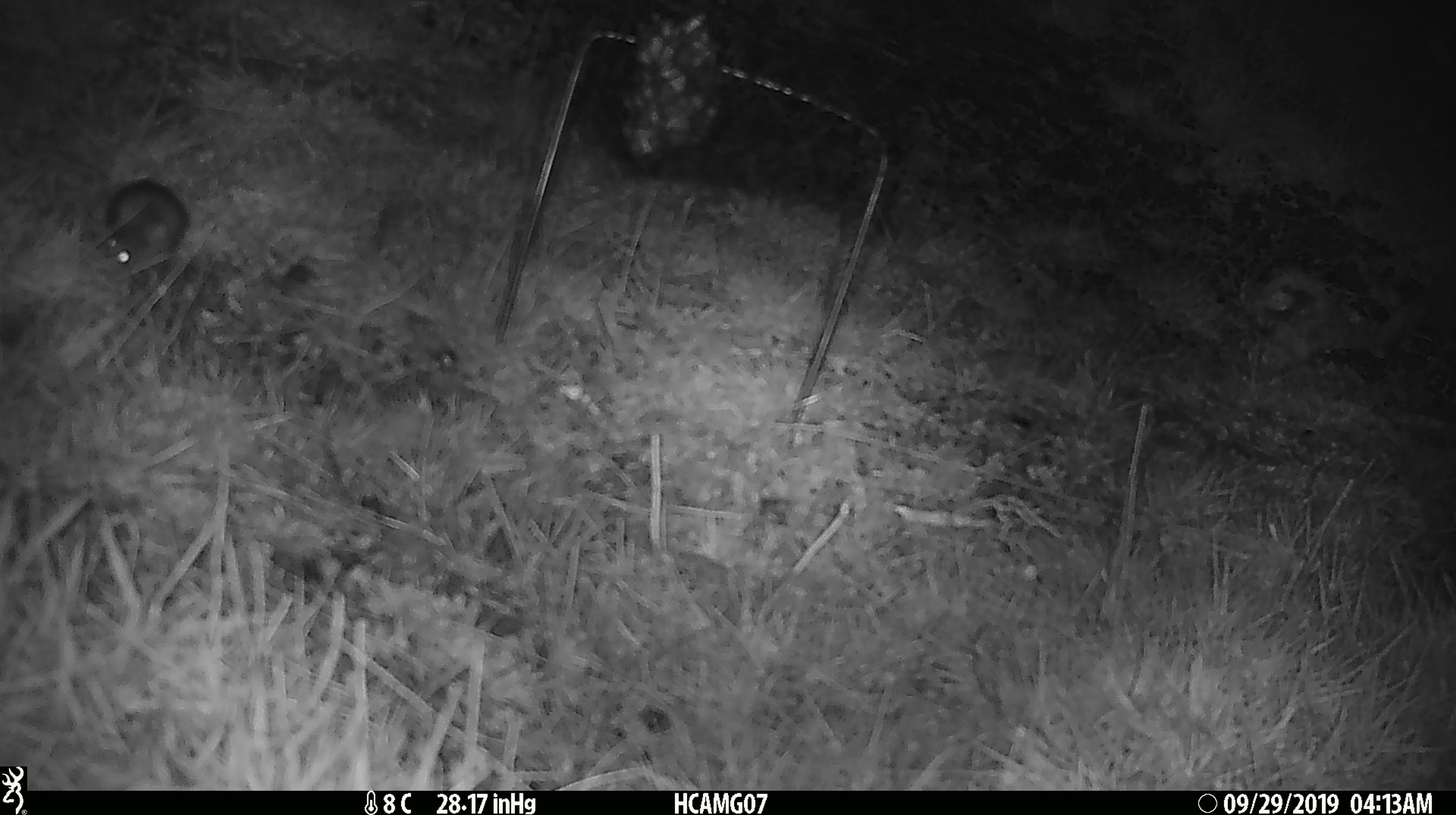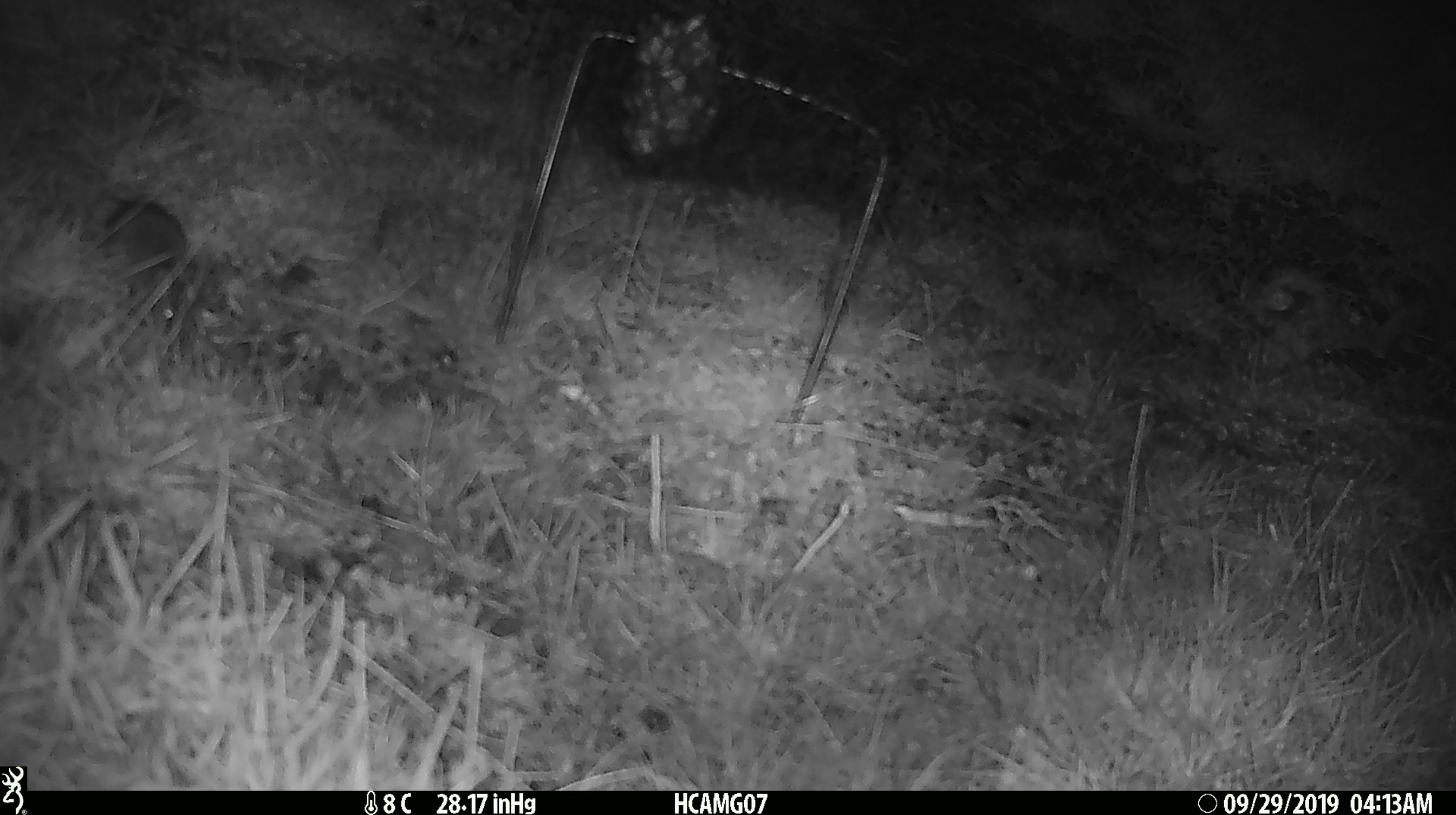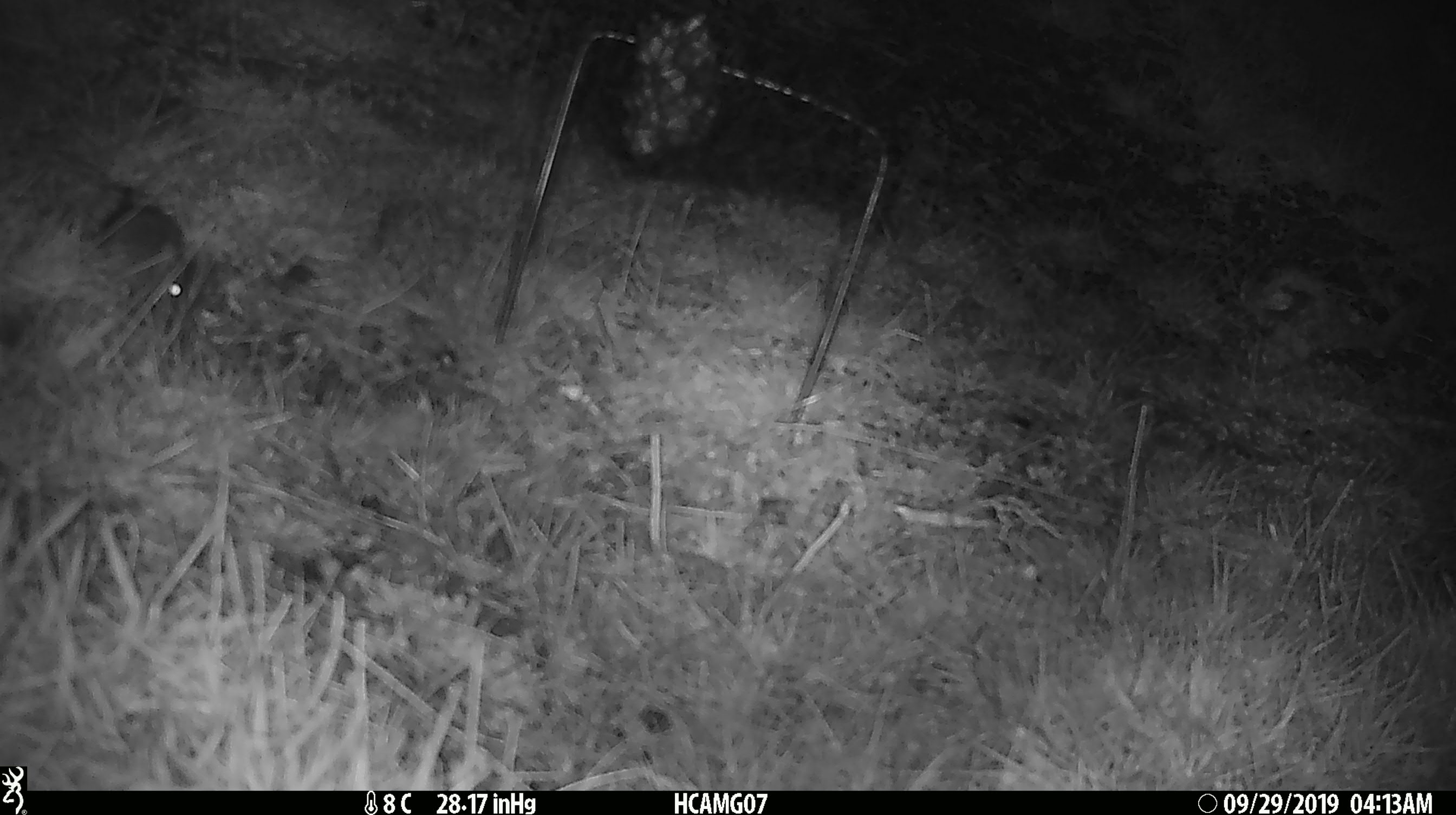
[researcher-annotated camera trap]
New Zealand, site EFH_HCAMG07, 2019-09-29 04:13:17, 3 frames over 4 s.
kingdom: Animalia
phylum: Chordata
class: Mammalia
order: Rodentia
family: Muridae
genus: Mus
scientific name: Mus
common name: mouse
Mouse (Mus).